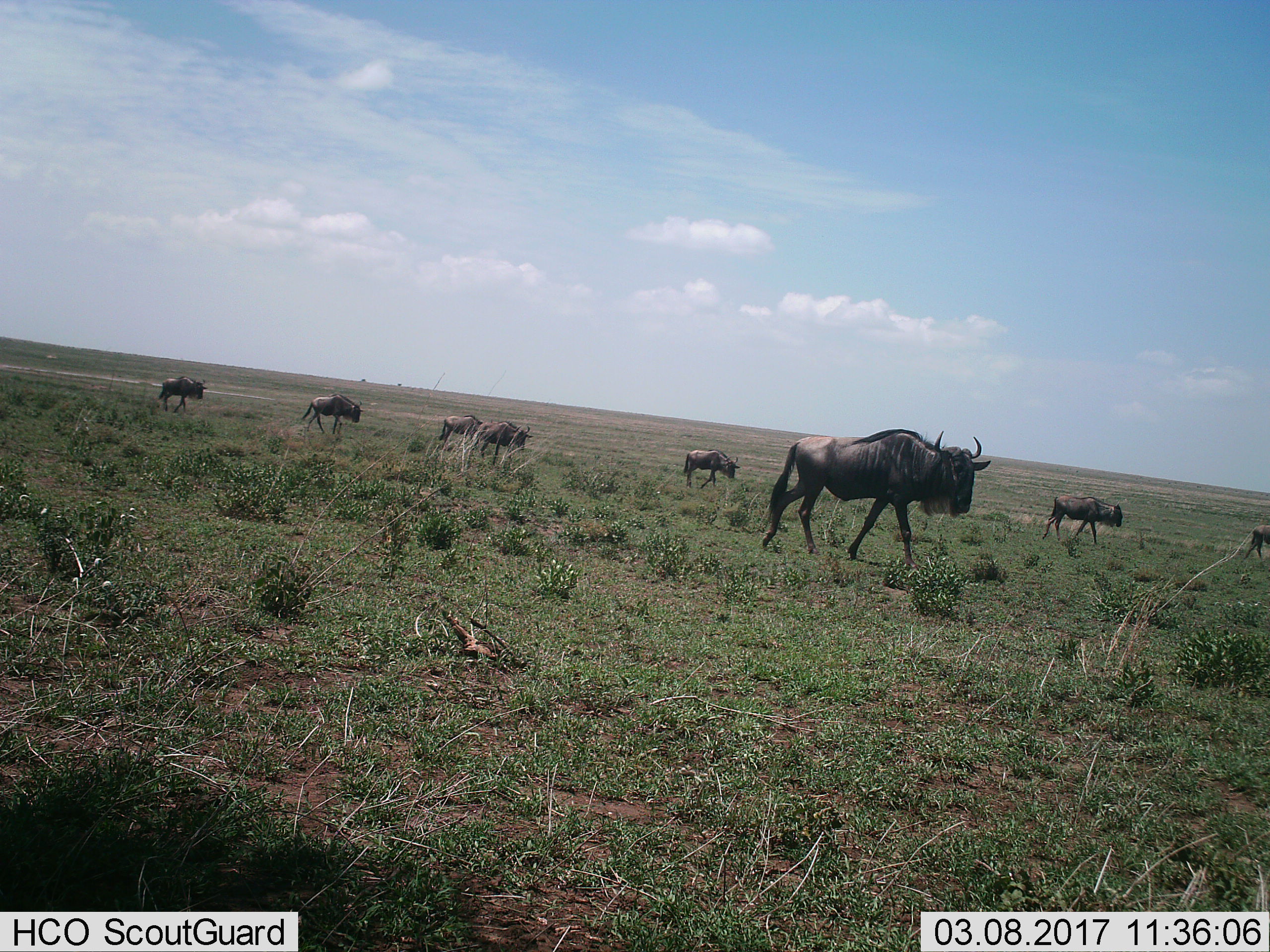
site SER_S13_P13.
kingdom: Animalia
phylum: Chordata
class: Mammalia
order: Artiodactyla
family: Bovidae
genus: Connochaetes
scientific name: Connochaetes taurinus taurinus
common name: blue wildebeest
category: wildebeestblue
Wildebeestblue (blue wildebeest) (Connochaetes taurinus taurinus), count 8. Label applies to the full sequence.